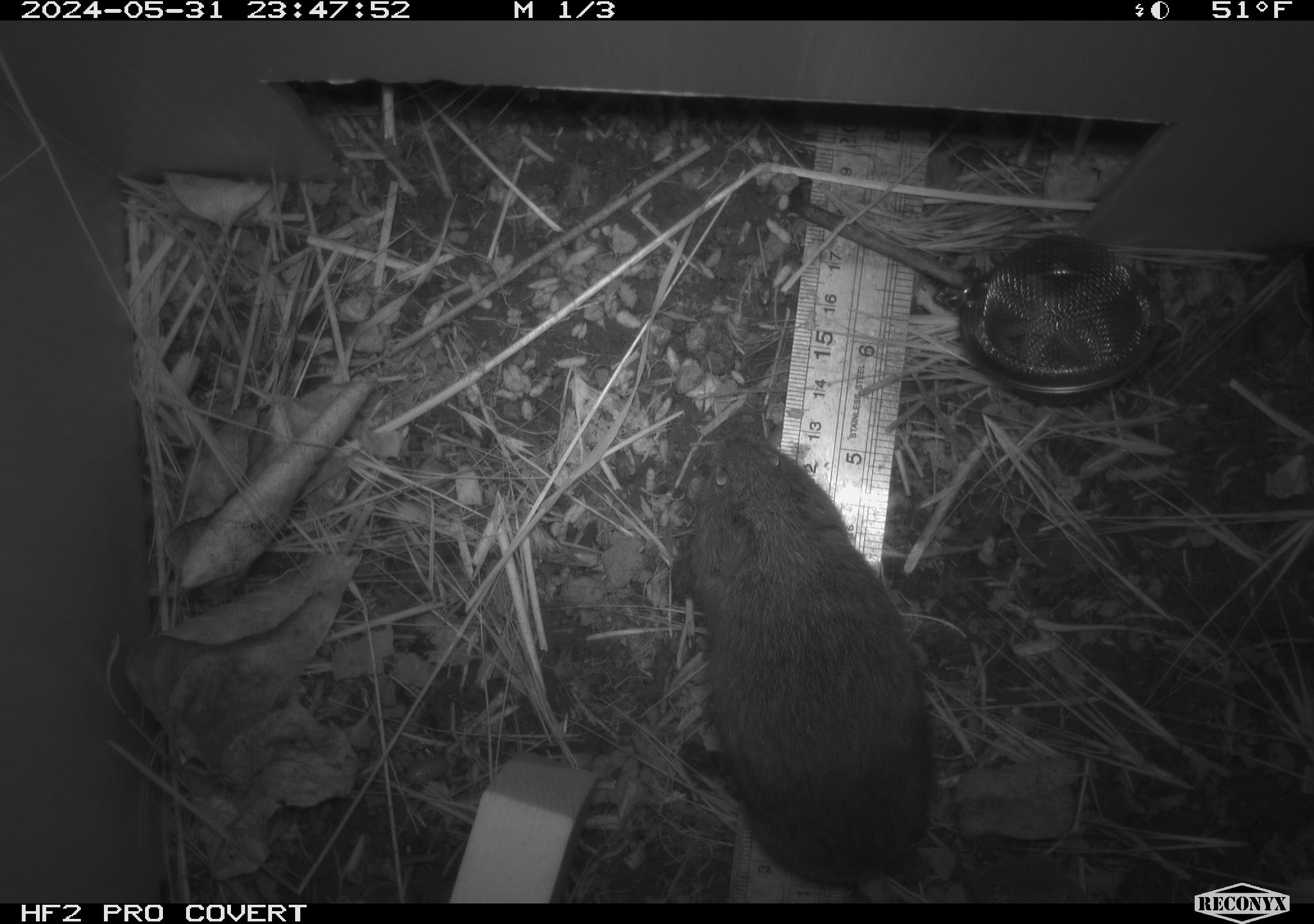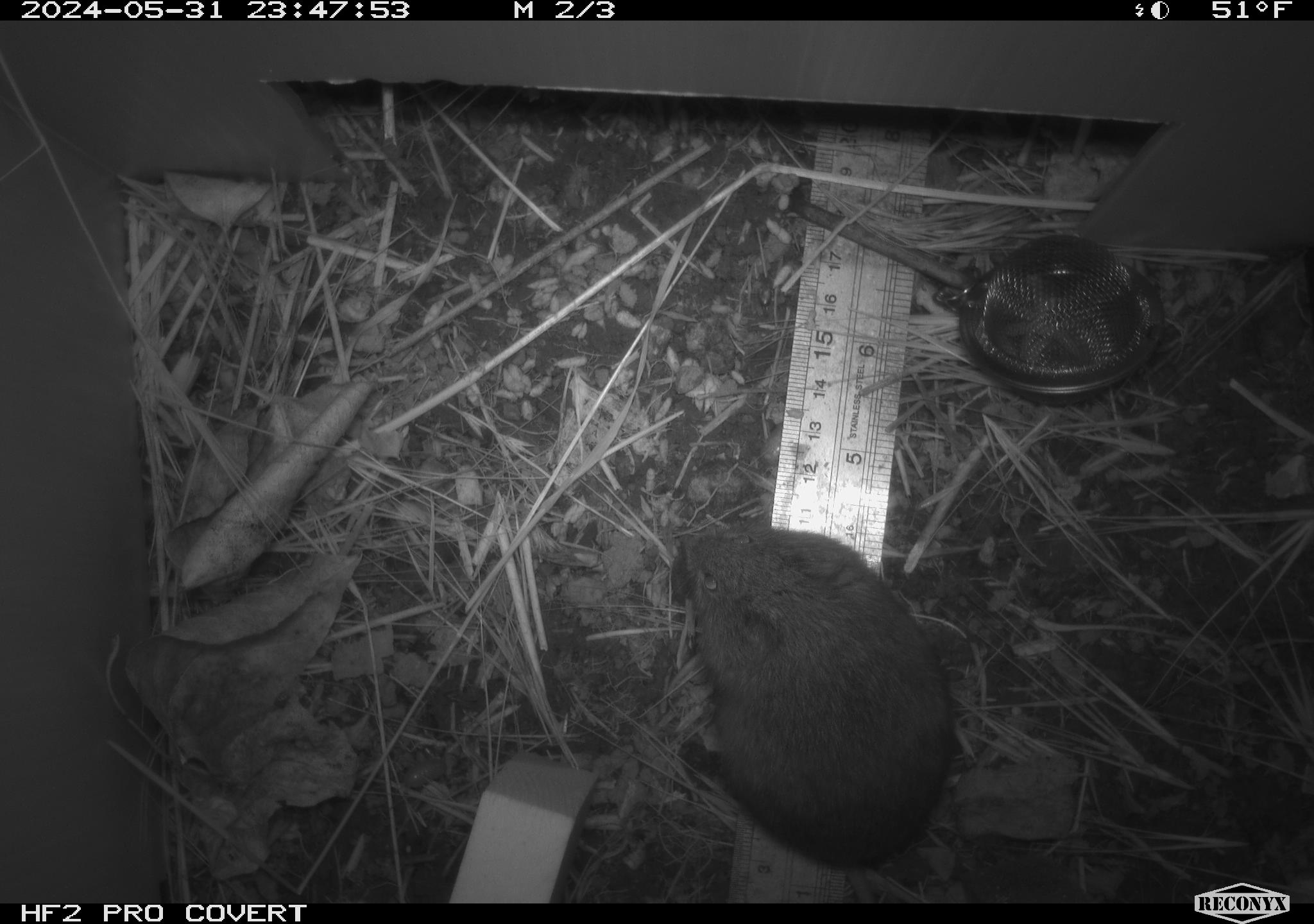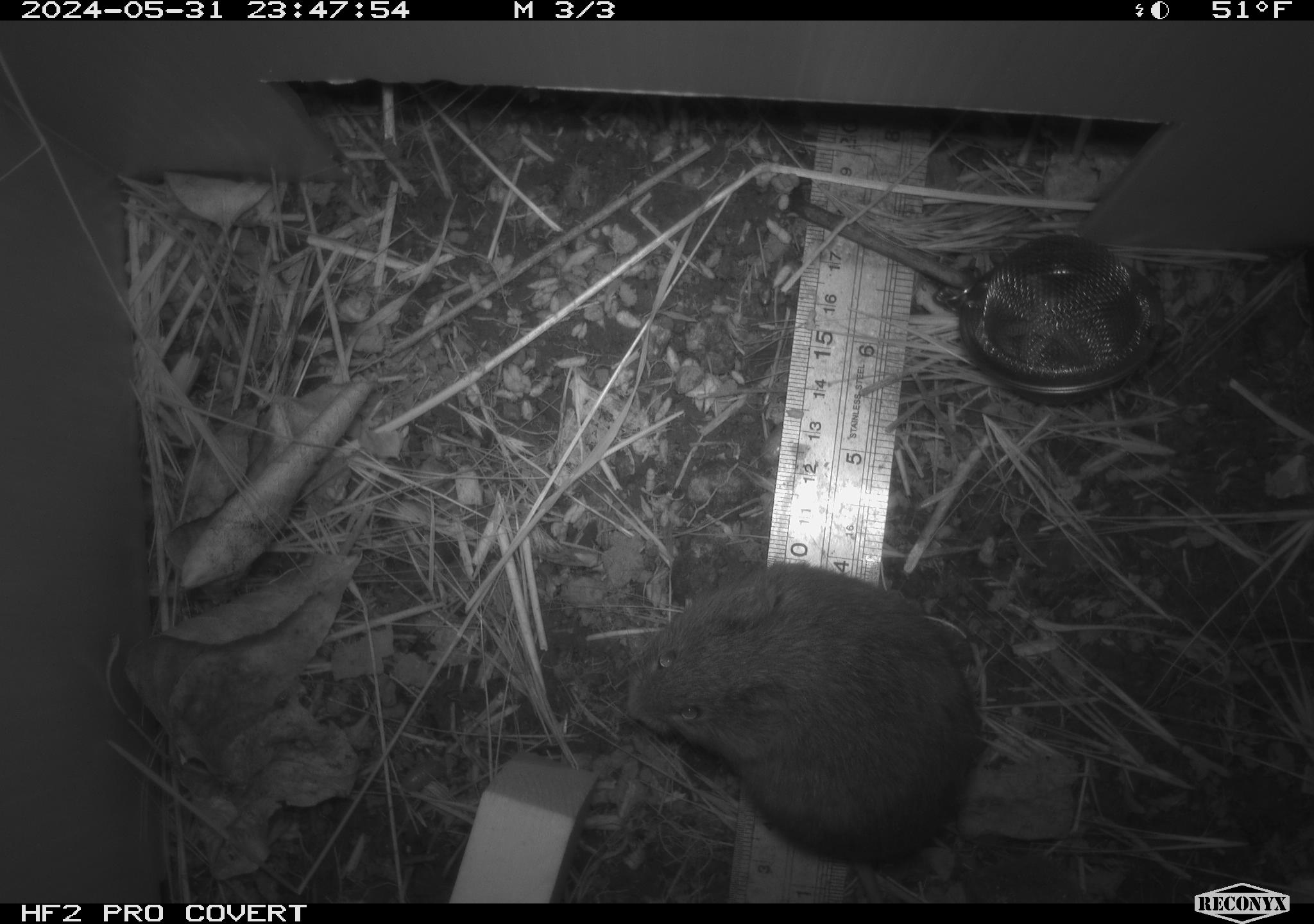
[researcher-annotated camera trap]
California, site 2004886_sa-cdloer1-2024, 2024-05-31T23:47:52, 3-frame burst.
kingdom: Animalia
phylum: Chordata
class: Mammalia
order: Rodentia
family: Cricetidae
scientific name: Arvicolinae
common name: voles, lemmings, and muskrats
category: arvicolinae subfamily